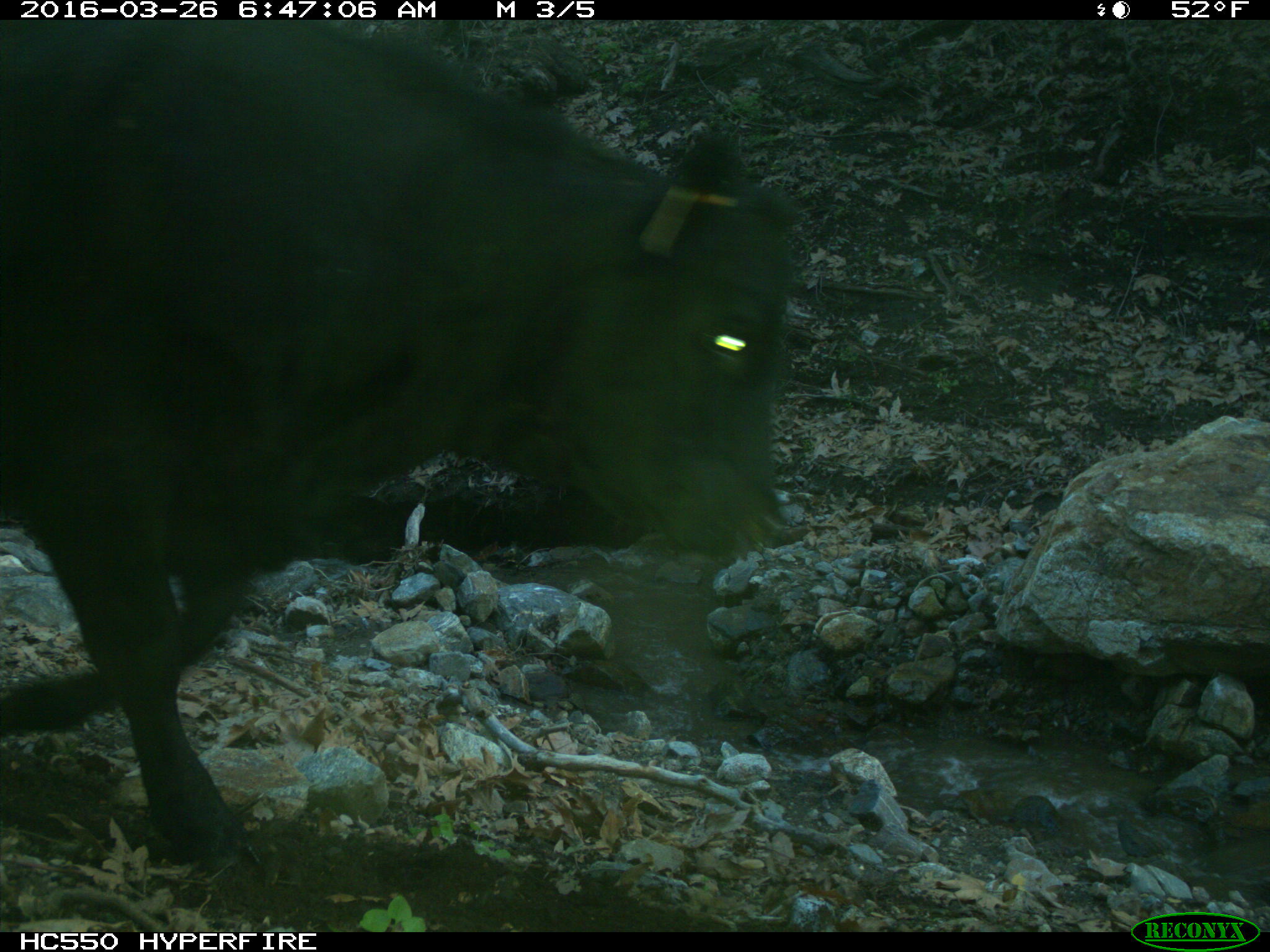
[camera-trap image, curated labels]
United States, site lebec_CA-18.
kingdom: Animalia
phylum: Chordata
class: Mammalia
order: Artiodactyla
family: Bovidae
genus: Bos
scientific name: Bos taurus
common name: domestic cow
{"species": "Bos taurus (domestic cow)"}